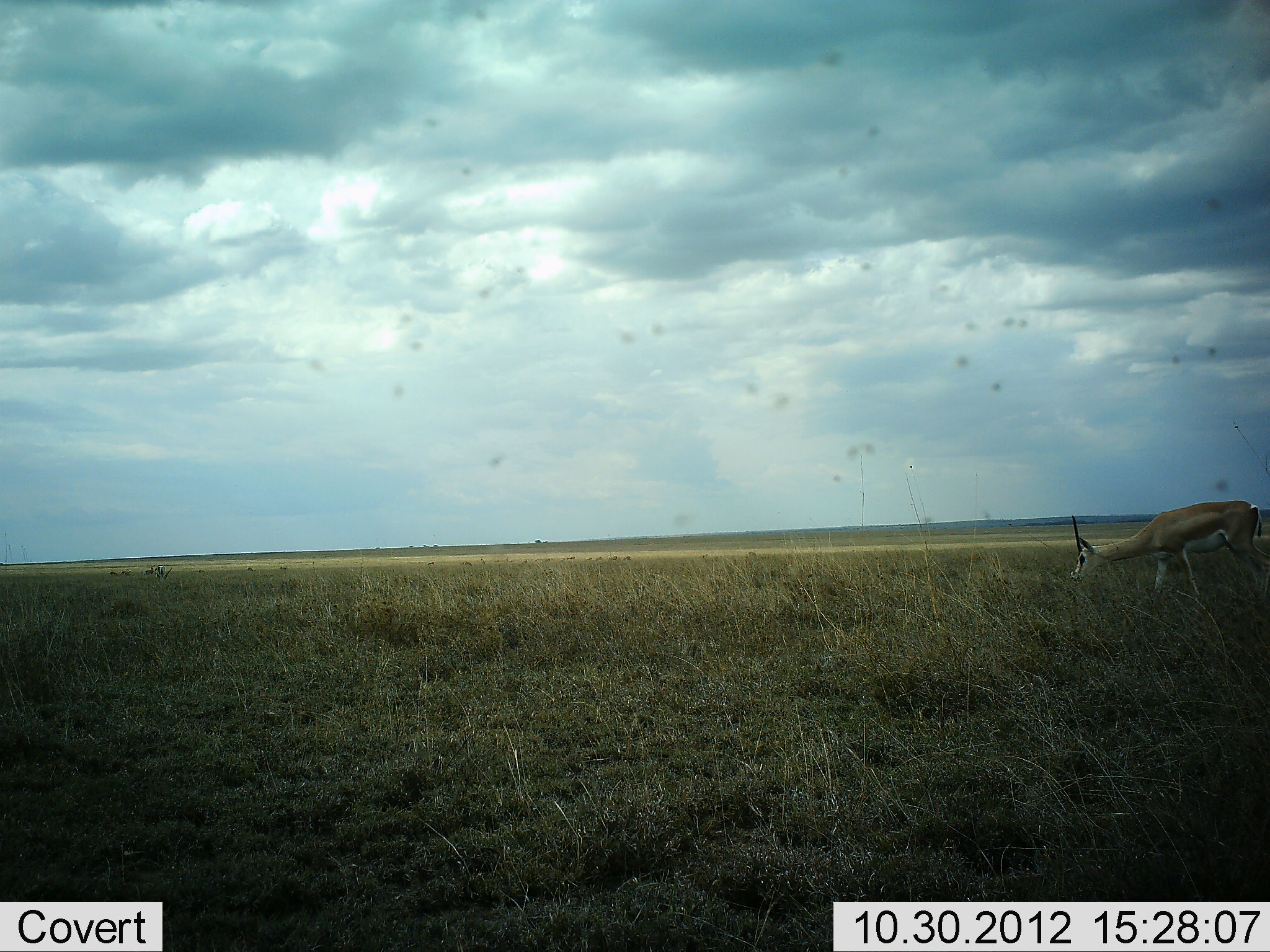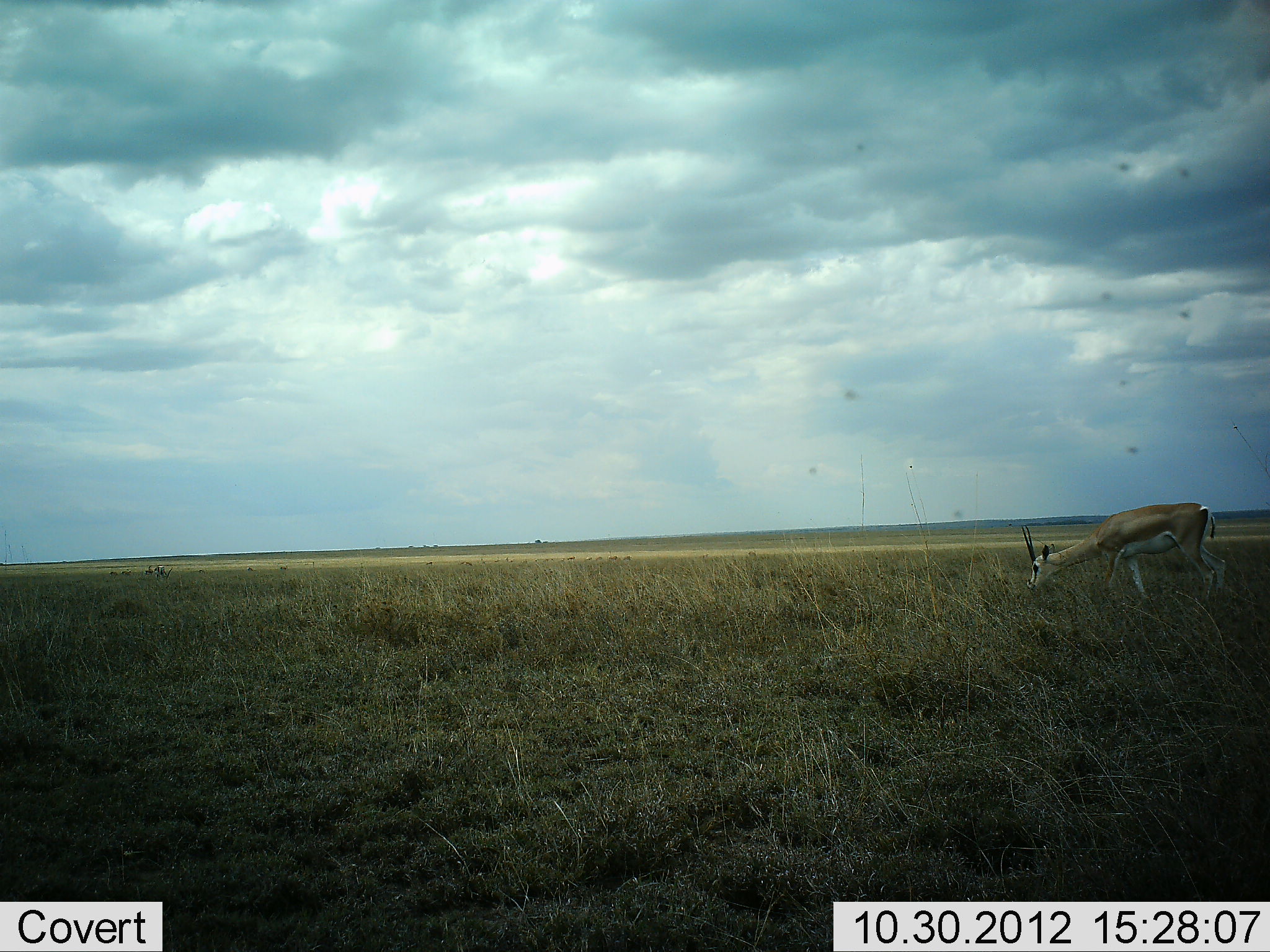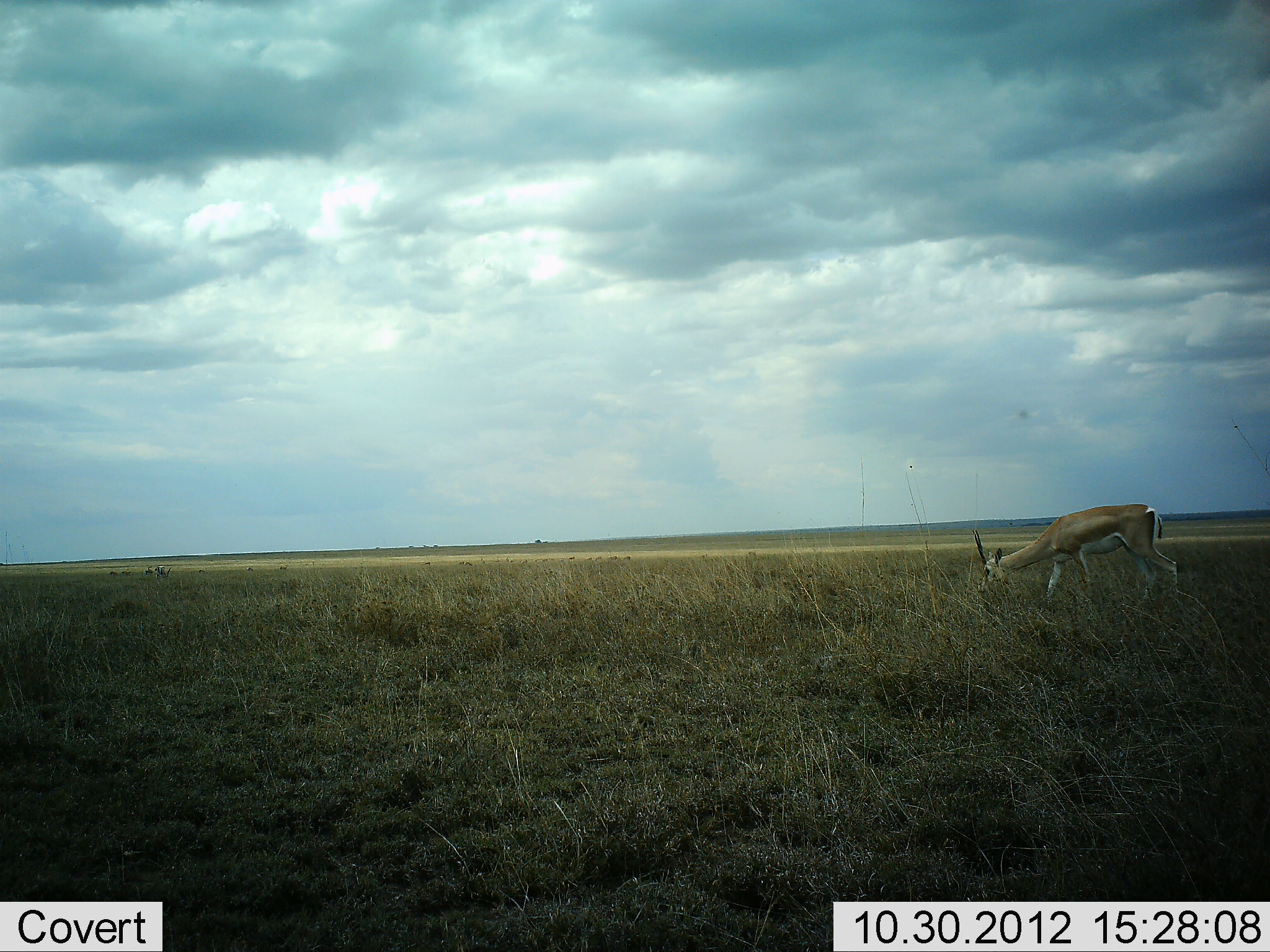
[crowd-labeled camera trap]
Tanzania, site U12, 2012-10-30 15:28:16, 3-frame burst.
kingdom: Animalia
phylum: Chordata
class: Mammalia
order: Artiodactyla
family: Bovidae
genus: Nanger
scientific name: Nanger granti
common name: grant's gazelle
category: gazellegrants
Gazellegrants (grant's gazelle) (Nanger granti), count 1. Behavior (volunteer vote fractions): standing 0%, resting 0%, moving 40%, interacting 0%. Young present (vote fraction): 0%. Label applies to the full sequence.